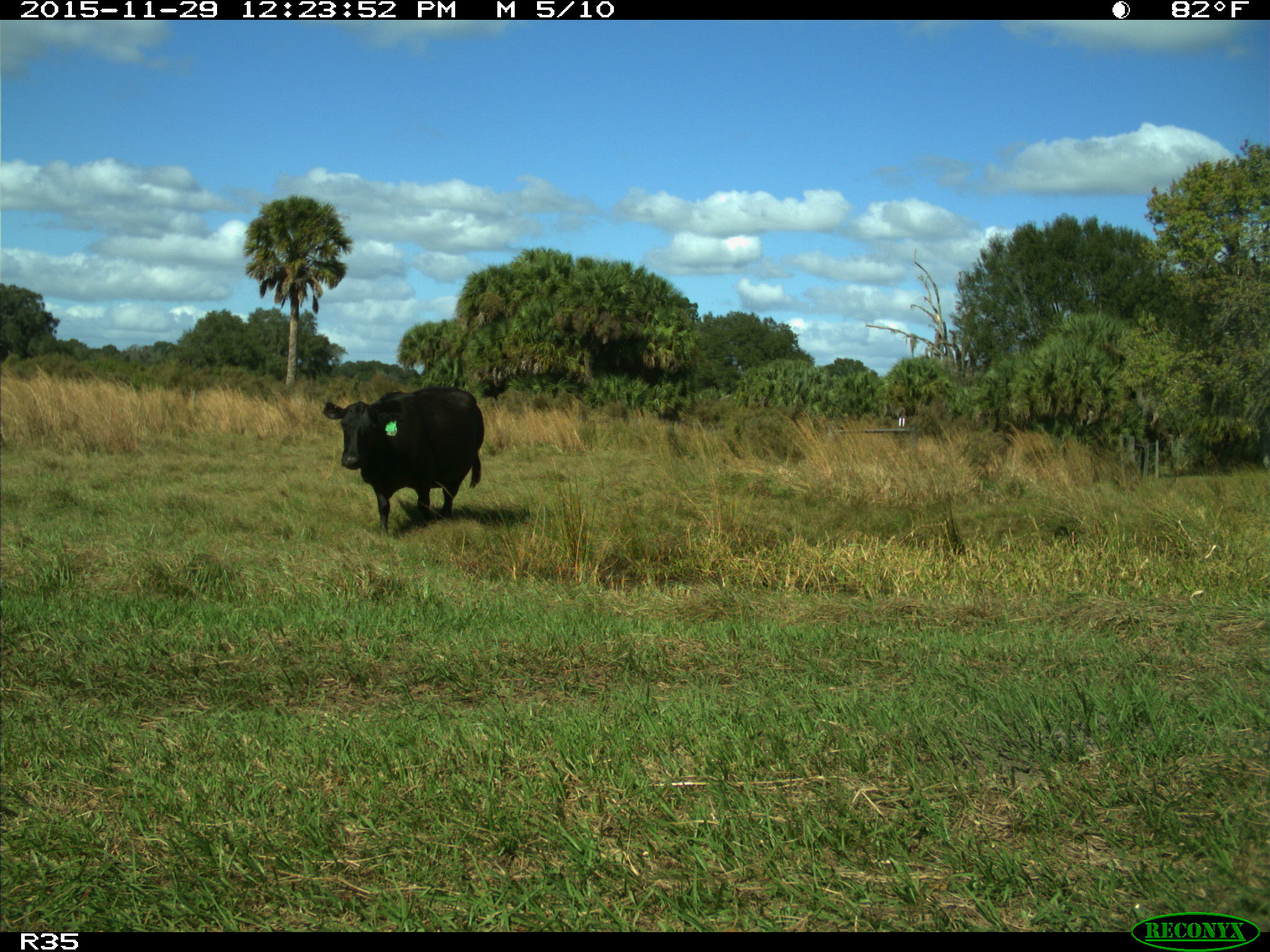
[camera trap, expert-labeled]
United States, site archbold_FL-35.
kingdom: Animalia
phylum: Chordata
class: Mammalia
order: Artiodactyla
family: Bovidae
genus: Bos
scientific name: Bos taurus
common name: domestic cow